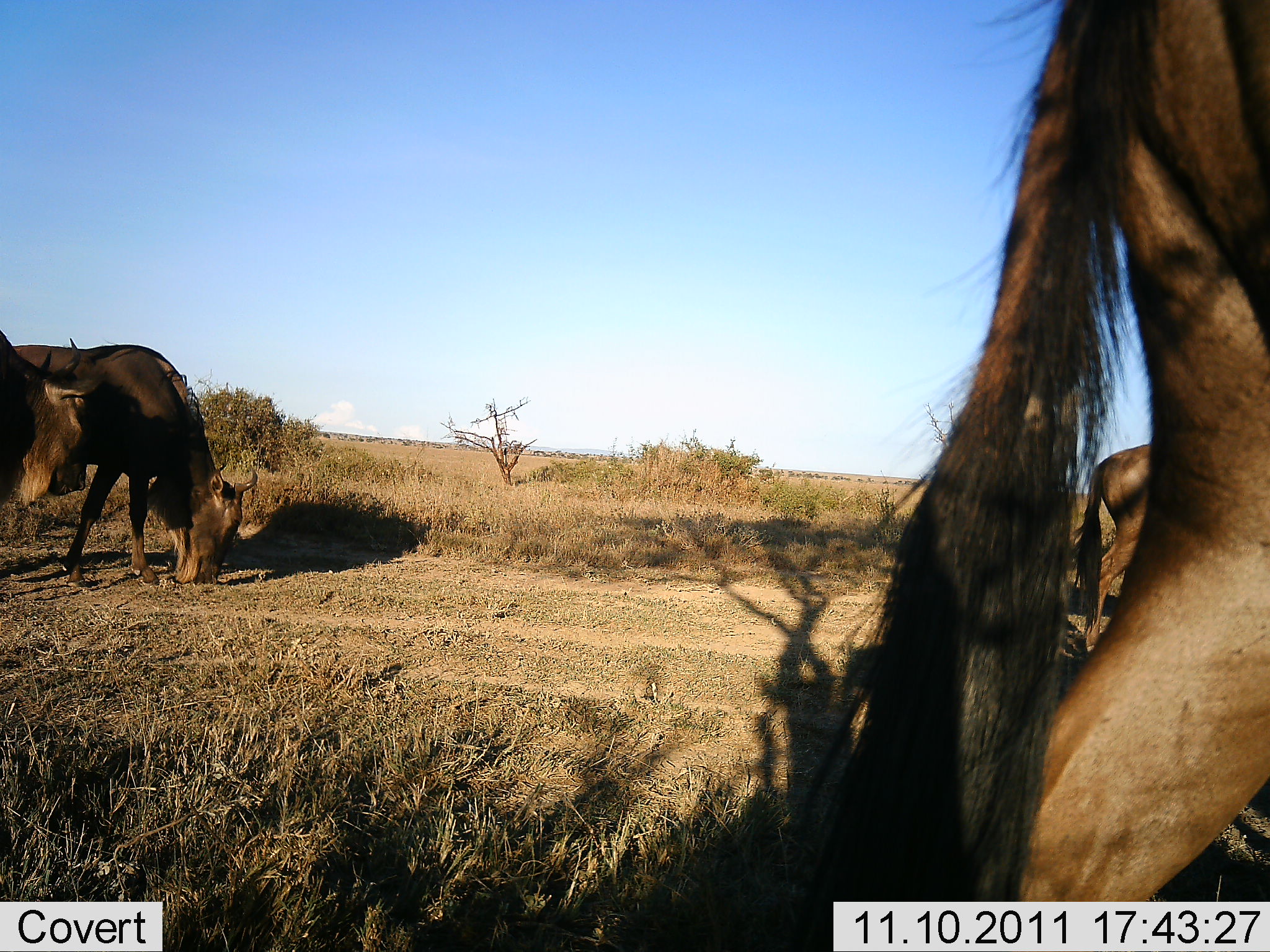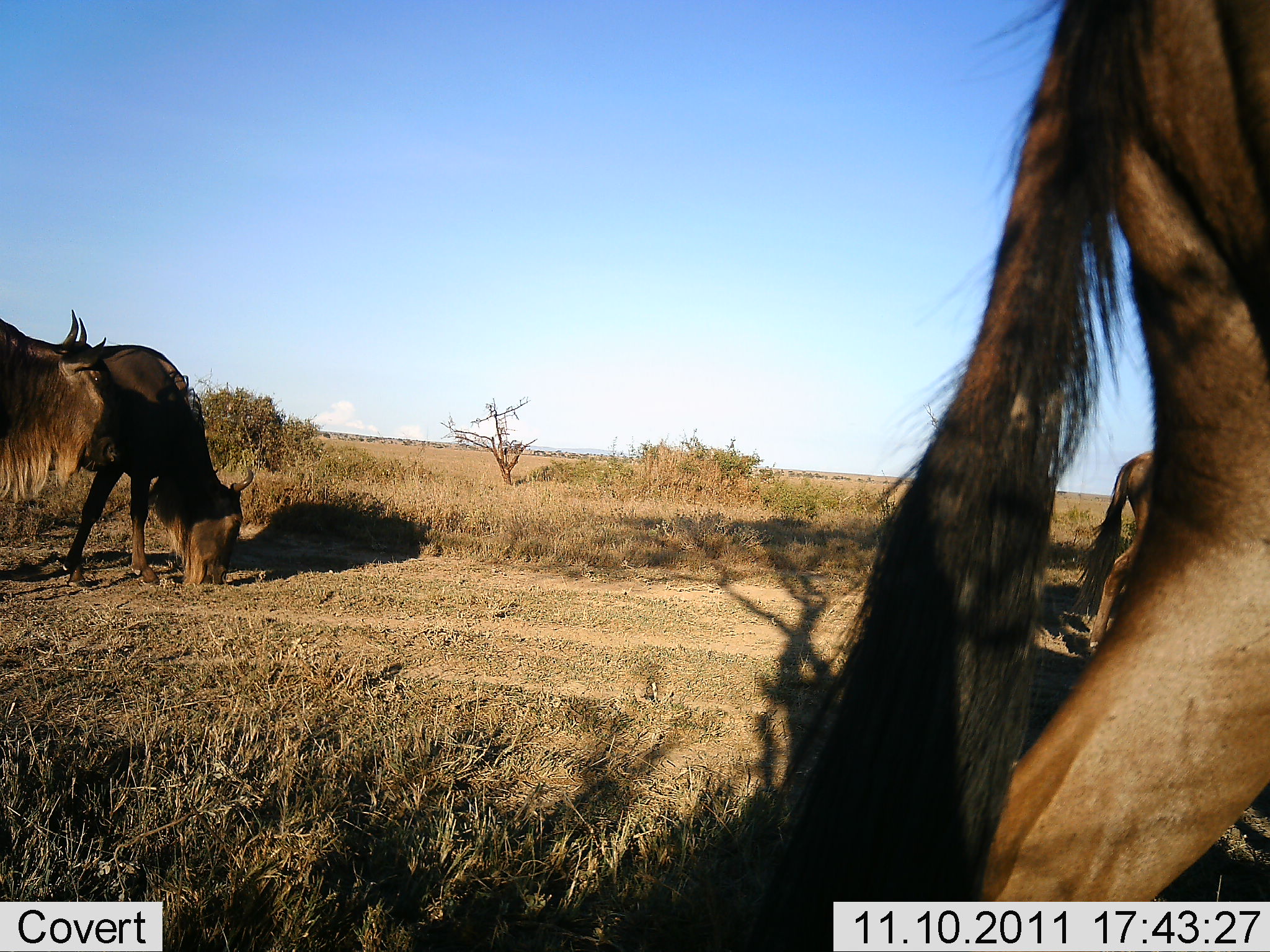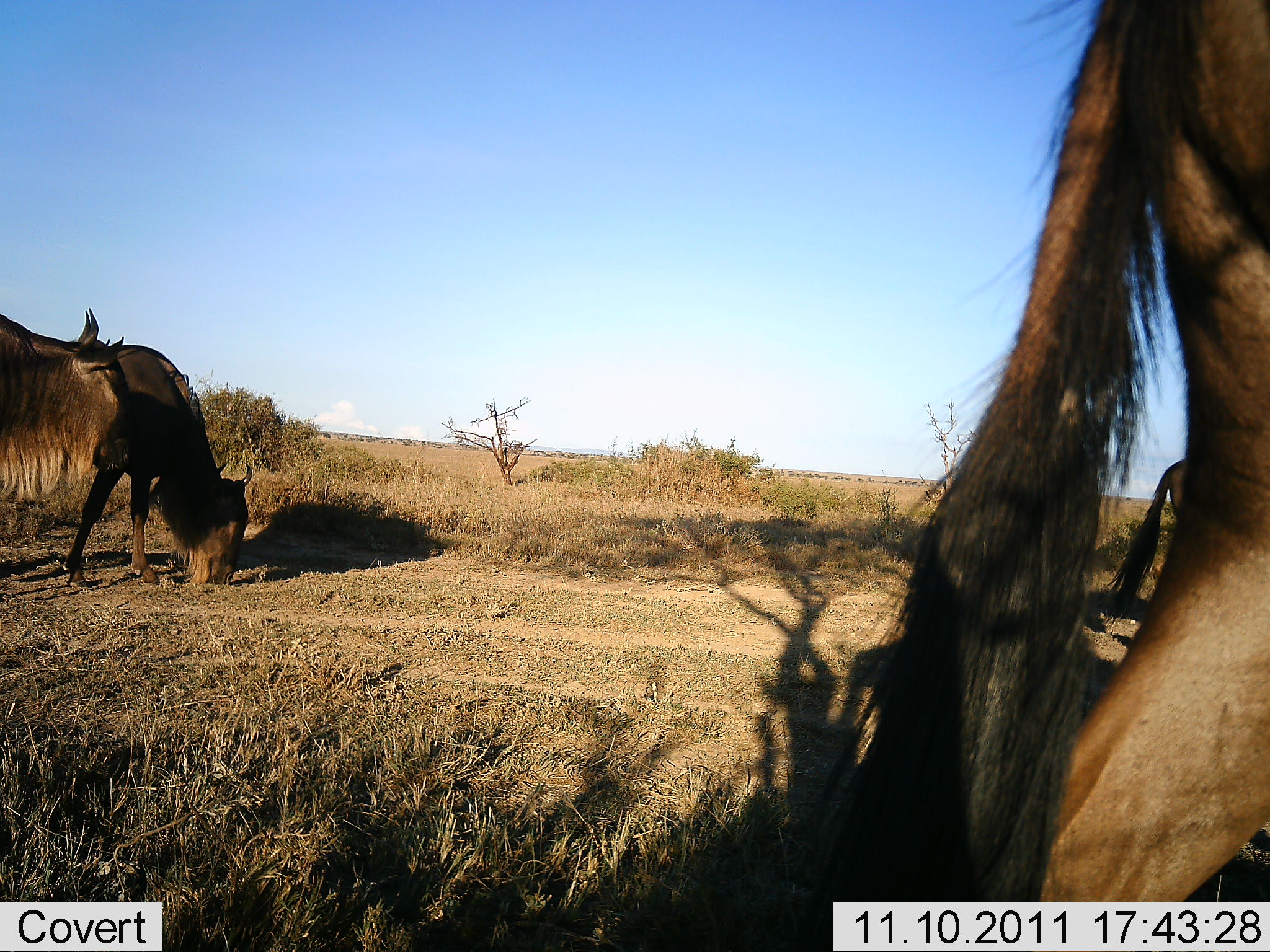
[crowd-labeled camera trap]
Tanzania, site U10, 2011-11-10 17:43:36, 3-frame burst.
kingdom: Animalia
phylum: Chordata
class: Mammalia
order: Artiodactyla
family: Bovidae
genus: Connochaetes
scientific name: Connochaetes taurinus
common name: blue wildebeest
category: wildebeest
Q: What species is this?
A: Wildebeest (blue wildebeest) (Connochaetes taurinus).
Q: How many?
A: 4.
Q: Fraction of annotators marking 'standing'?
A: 38%.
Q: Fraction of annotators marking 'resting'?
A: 0%.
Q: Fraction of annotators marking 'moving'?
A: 54%.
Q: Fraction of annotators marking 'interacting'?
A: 0%.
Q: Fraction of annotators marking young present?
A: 0%.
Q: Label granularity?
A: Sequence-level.